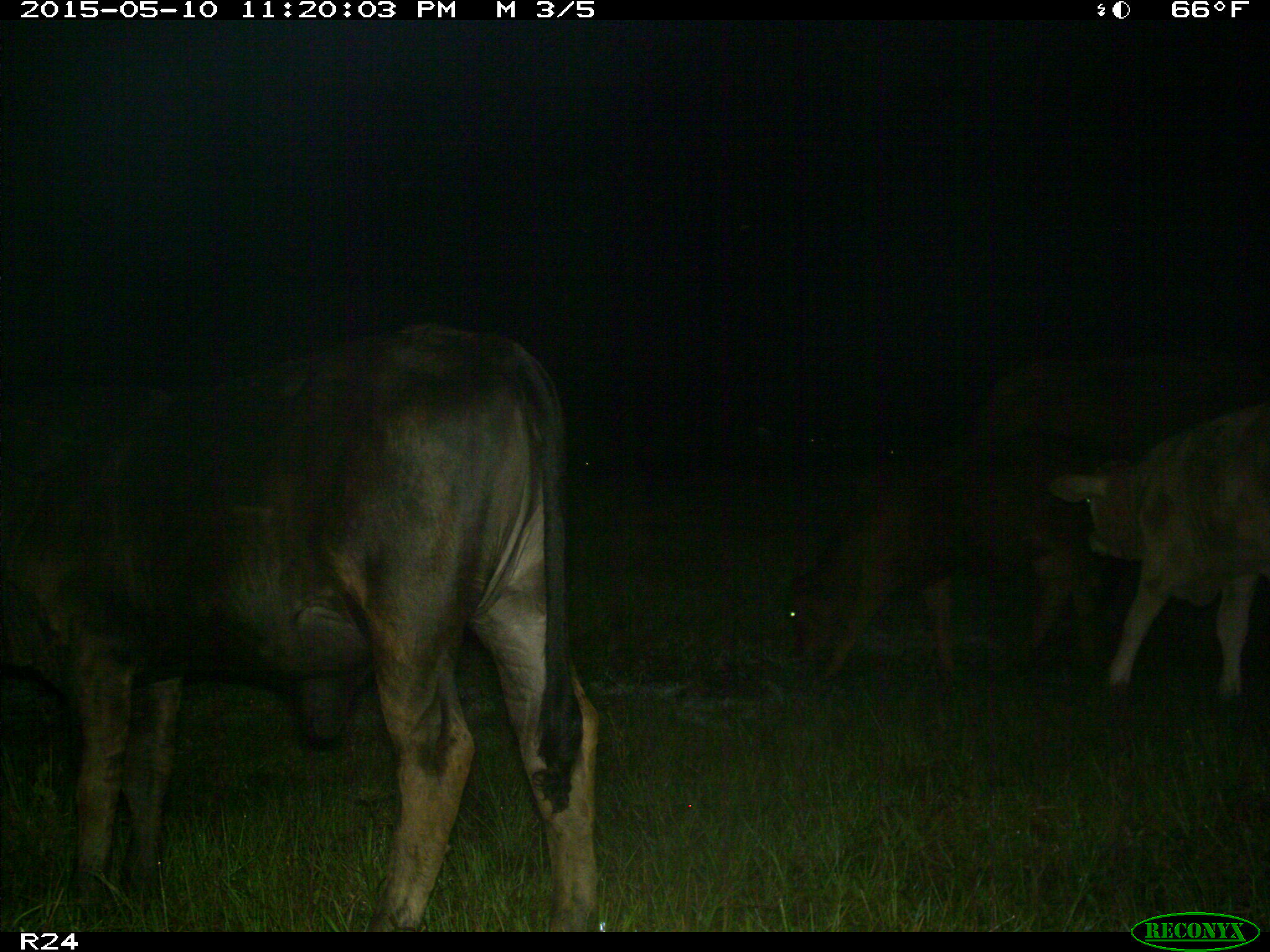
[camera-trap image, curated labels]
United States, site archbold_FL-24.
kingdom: Animalia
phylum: Chordata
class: Mammalia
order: Artiodactyla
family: Bovidae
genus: Bos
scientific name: Bos taurus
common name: domestic cow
Bos taurus (domestic cow).